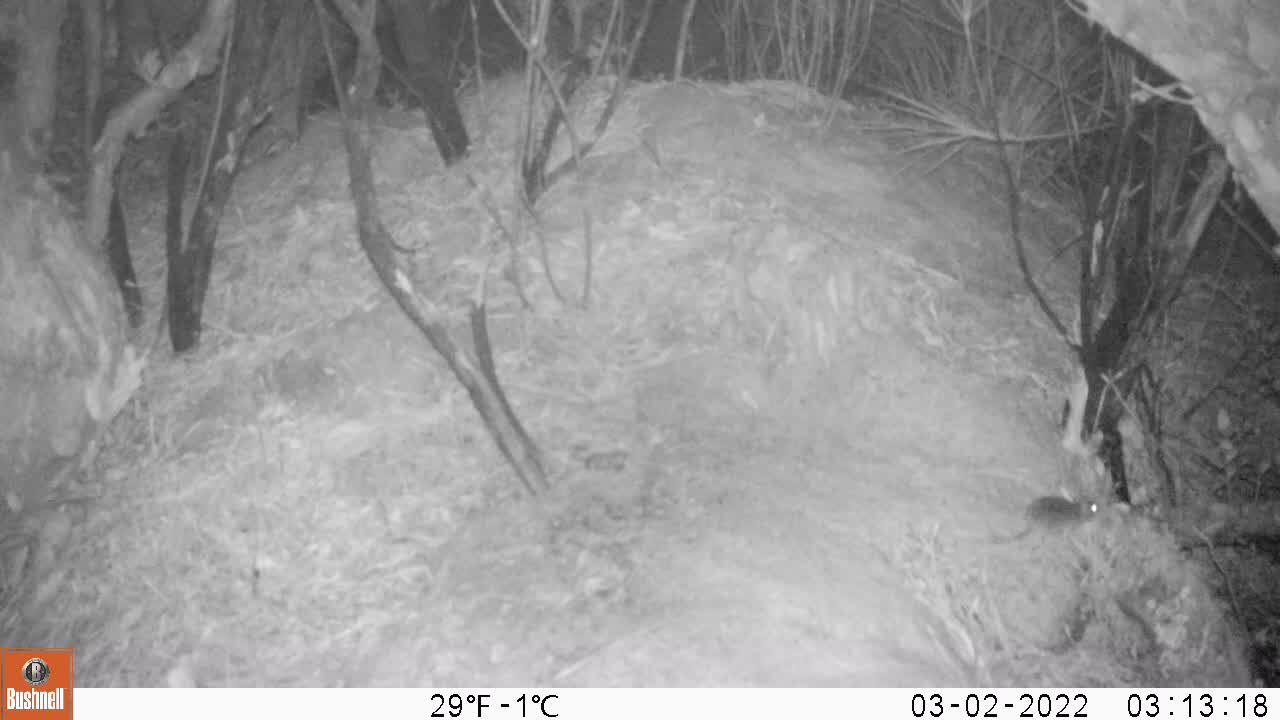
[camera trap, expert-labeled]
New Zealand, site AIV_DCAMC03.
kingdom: Animalia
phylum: Chordata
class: Mammalia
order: Rodentia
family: Muridae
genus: Mus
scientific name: Mus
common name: mouse